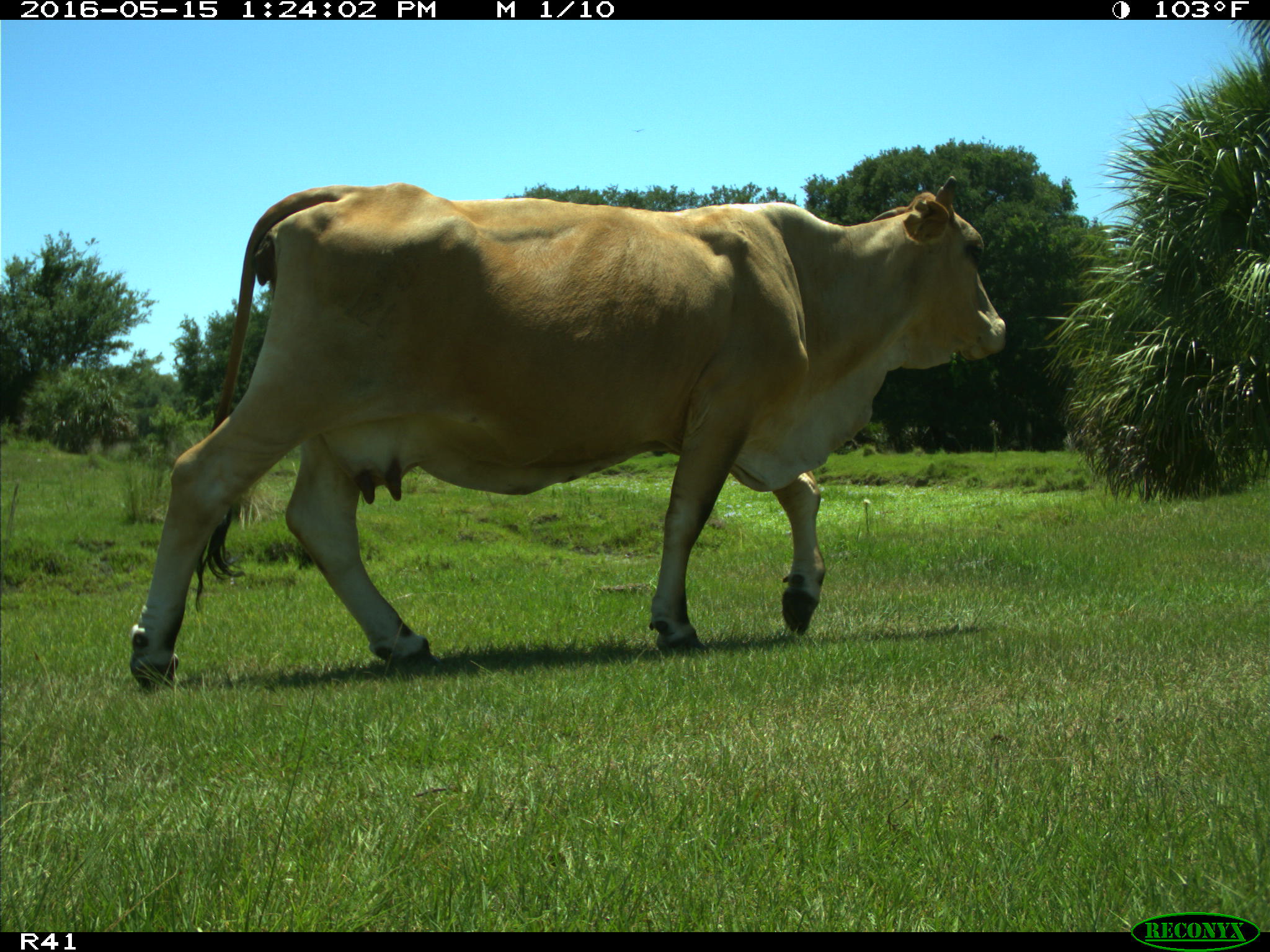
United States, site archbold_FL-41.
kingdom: Animalia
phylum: Chordata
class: Mammalia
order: Artiodactyla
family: Bovidae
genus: Bos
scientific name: Bos taurus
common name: domestic cow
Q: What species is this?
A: Bos taurus (domestic cow).